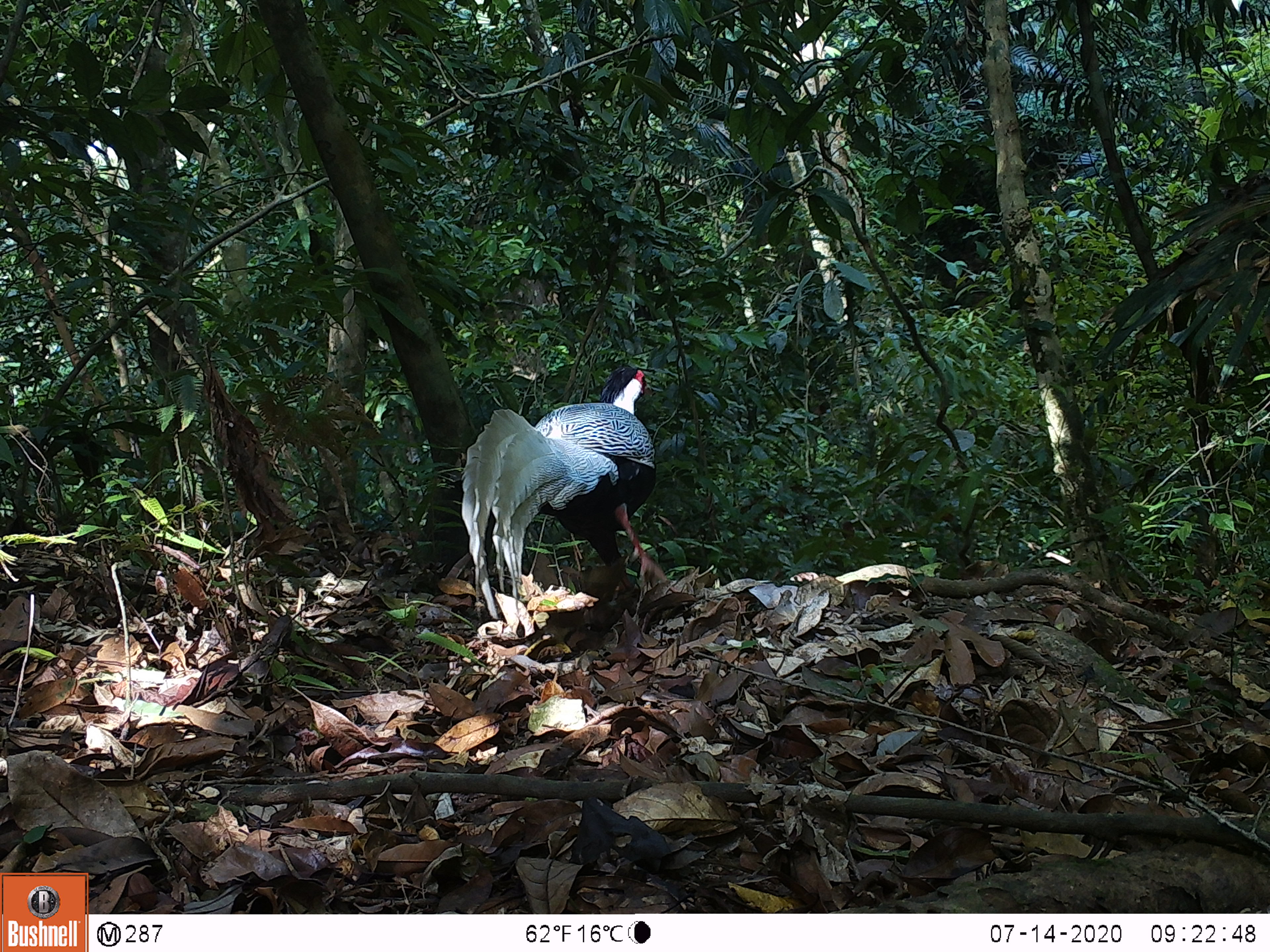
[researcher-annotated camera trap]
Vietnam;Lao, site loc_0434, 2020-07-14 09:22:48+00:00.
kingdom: Animalia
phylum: Chordata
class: Aves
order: Galliformes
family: Phasianidae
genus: Lophura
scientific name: Lophura nycthemera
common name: silver pheasant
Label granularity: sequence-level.